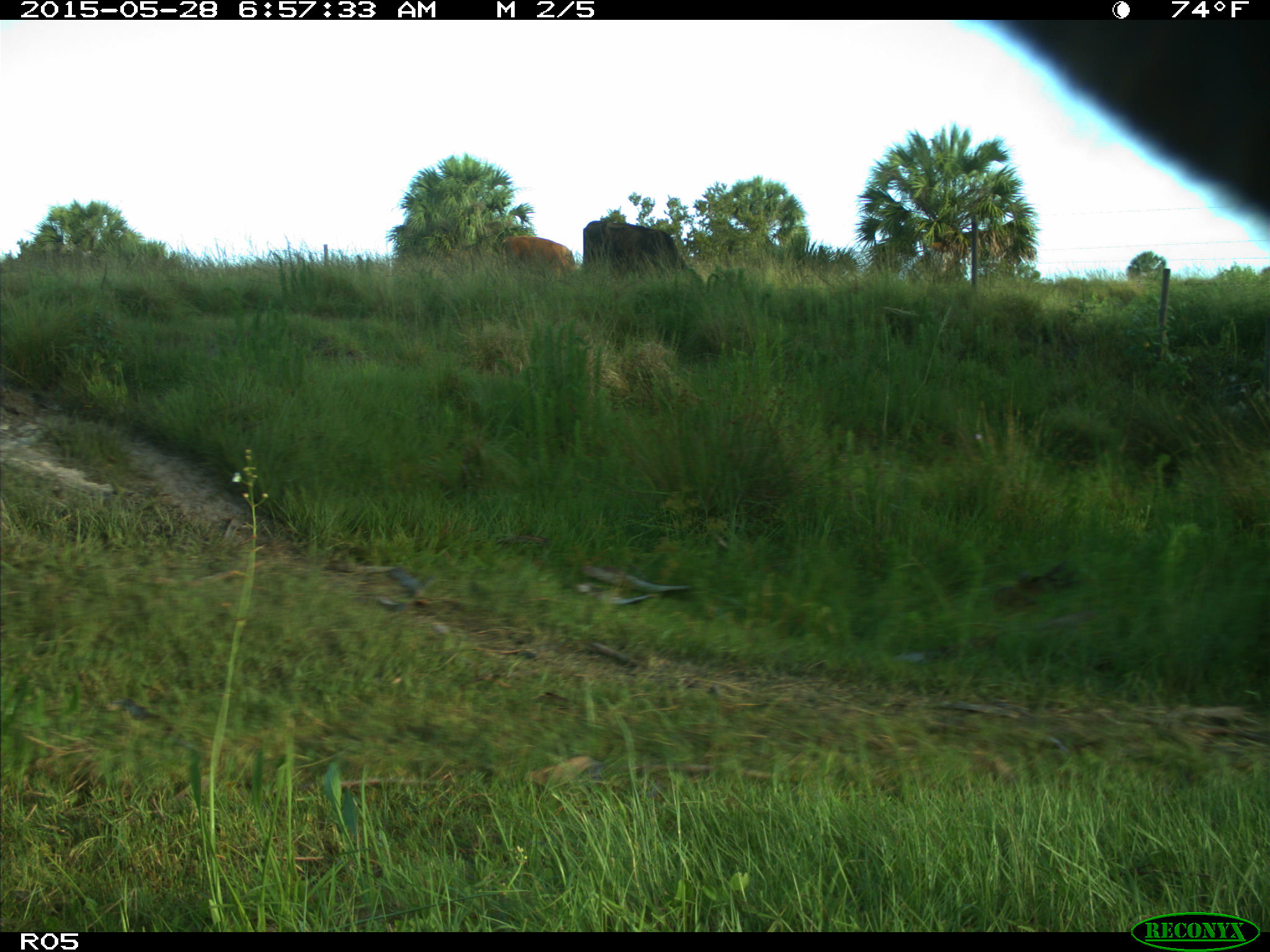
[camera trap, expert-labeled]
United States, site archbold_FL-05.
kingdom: Animalia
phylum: Chordata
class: Mammalia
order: Artiodactyla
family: Bovidae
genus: Bos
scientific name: Bos taurus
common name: domestic cow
Bos taurus (domestic cow).